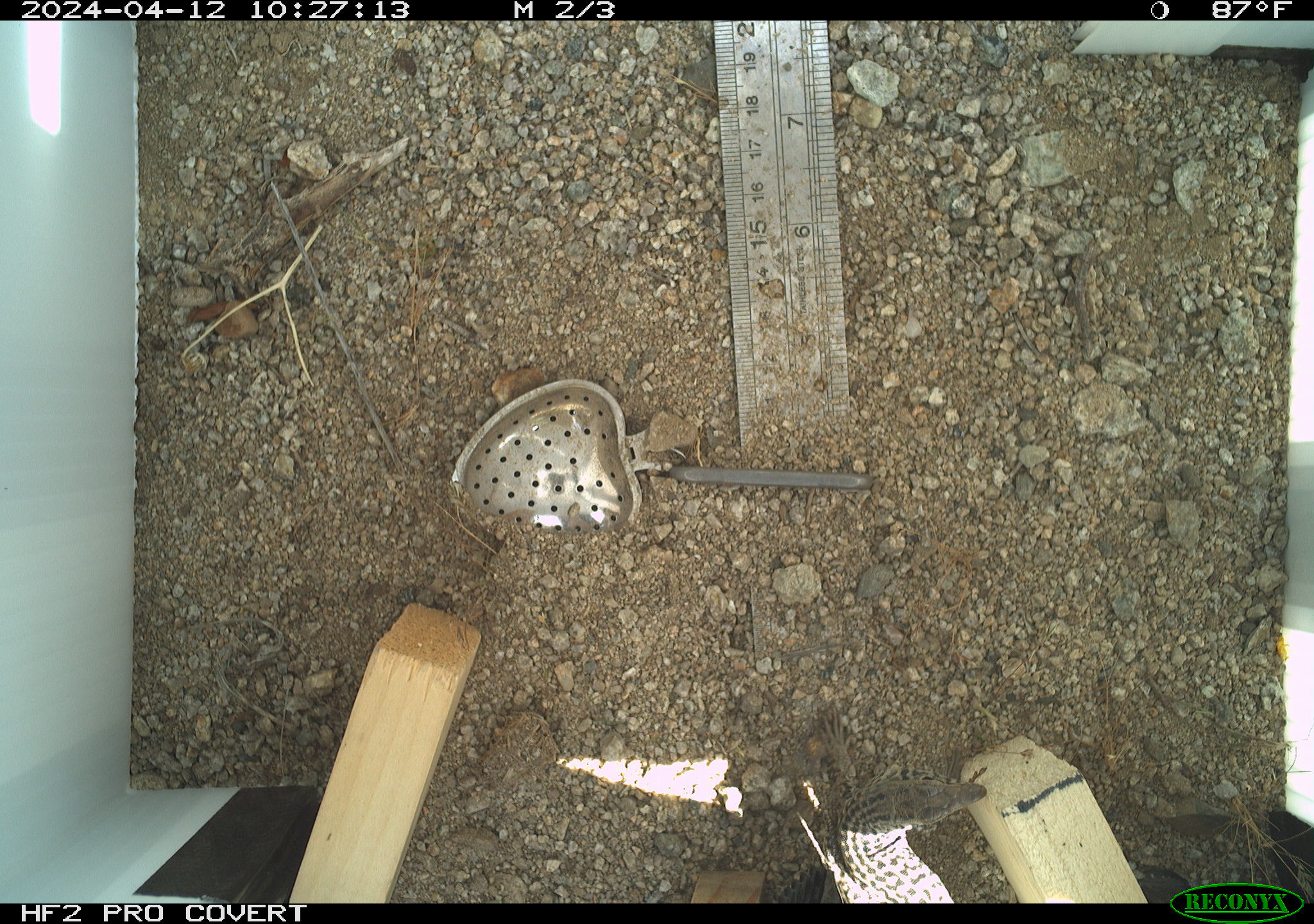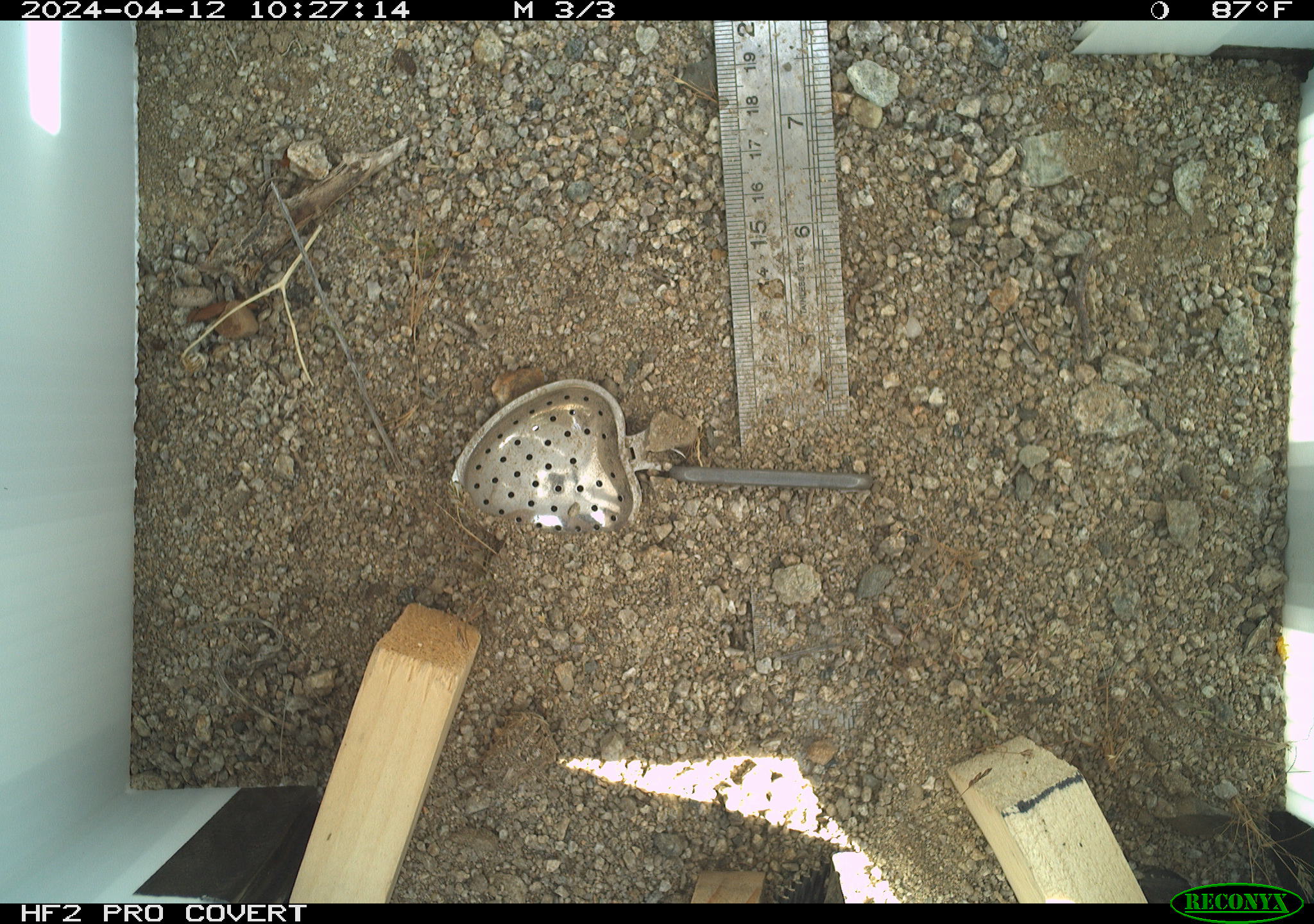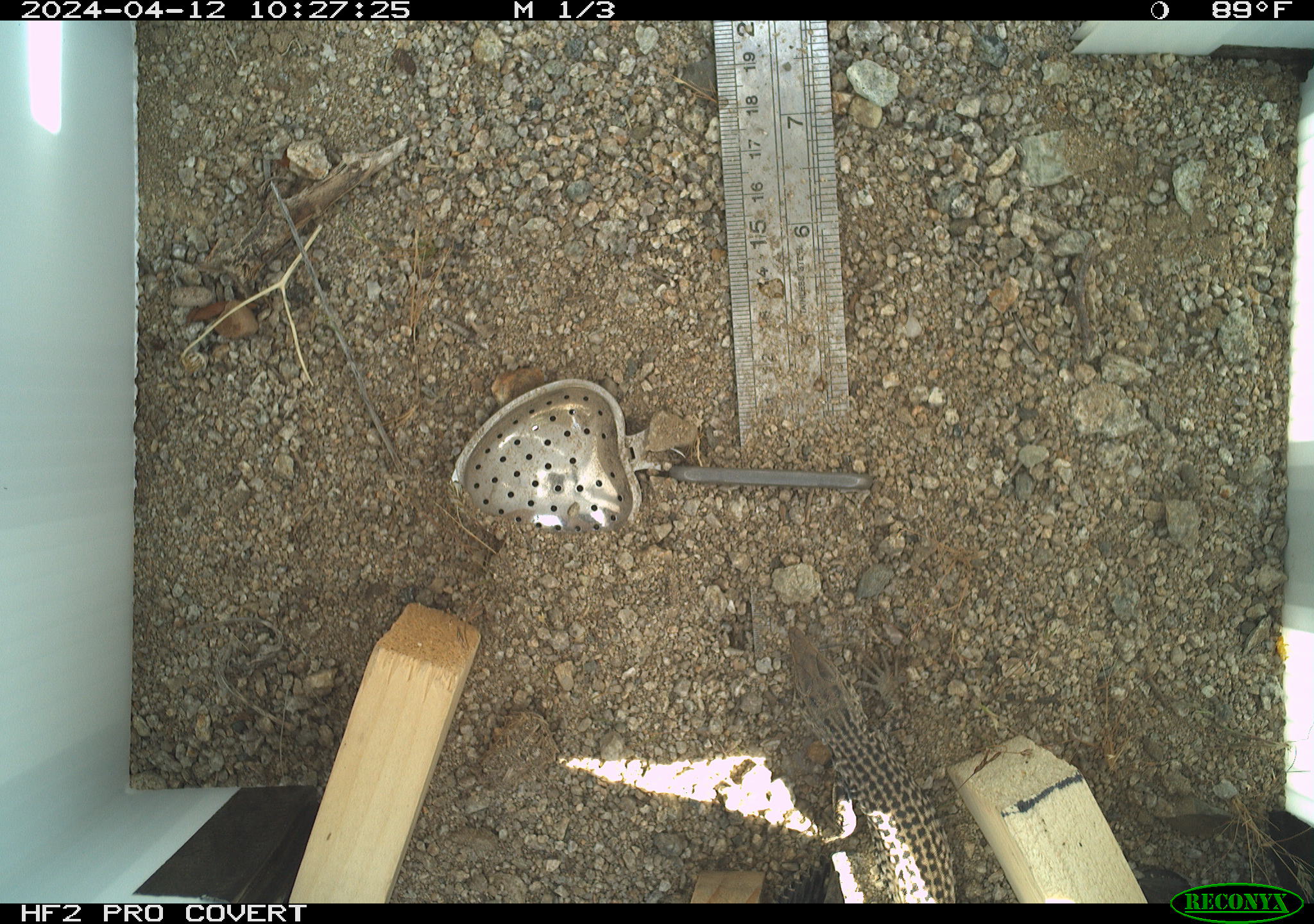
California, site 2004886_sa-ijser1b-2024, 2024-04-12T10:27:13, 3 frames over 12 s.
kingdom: Animalia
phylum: Chordata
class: Reptilia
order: Squamata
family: Teiidae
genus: Aspidoscelis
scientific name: Aspidoscelis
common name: whiptail lizards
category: aspidoscelis species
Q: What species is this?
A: Aspidoscelis species (whiptail lizards) (Aspidoscelis).